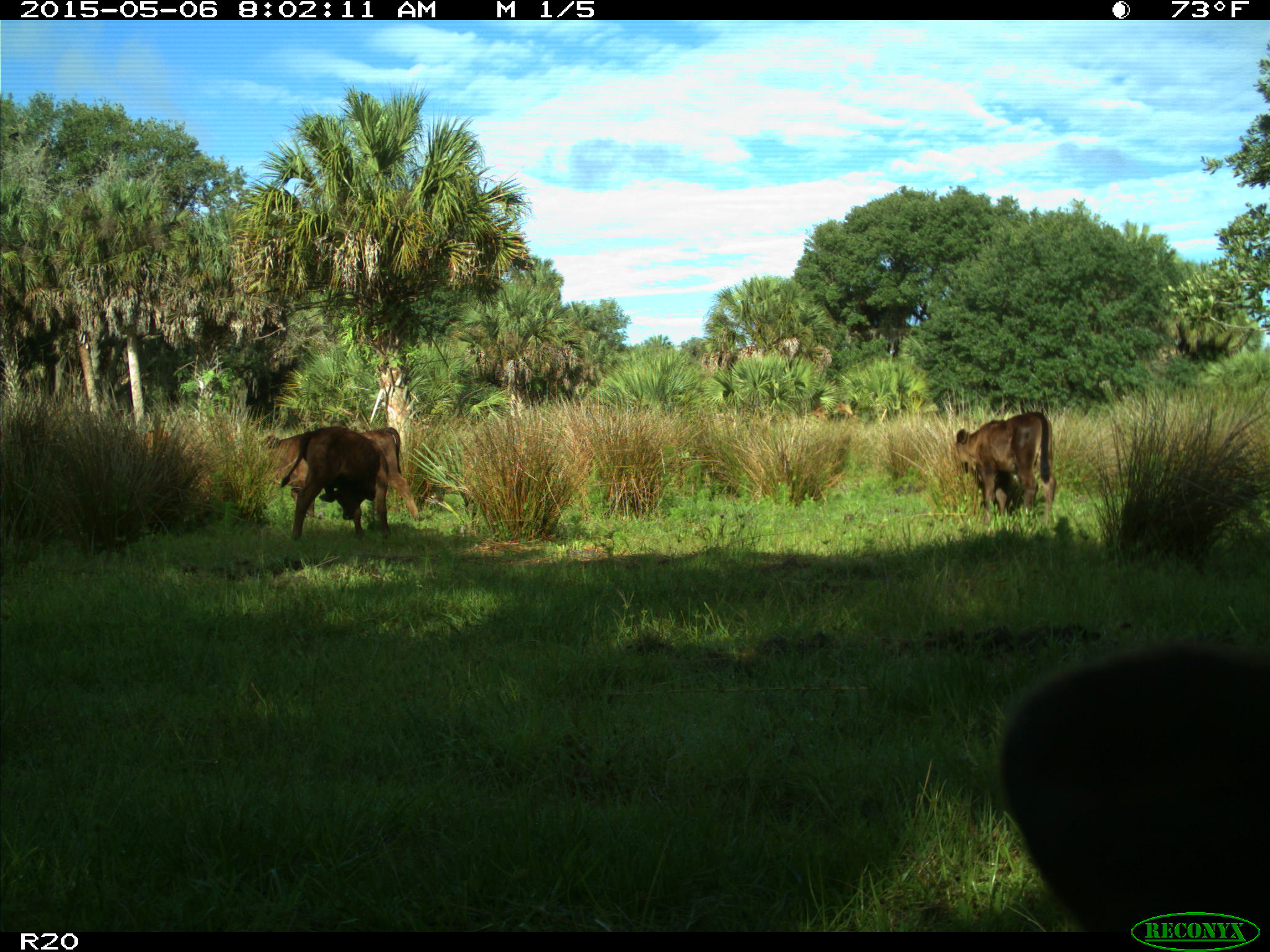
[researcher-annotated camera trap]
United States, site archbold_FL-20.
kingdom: Animalia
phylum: Chordata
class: Mammalia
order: Artiodactyla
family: Bovidae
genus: Bos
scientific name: Bos taurus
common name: domestic cow